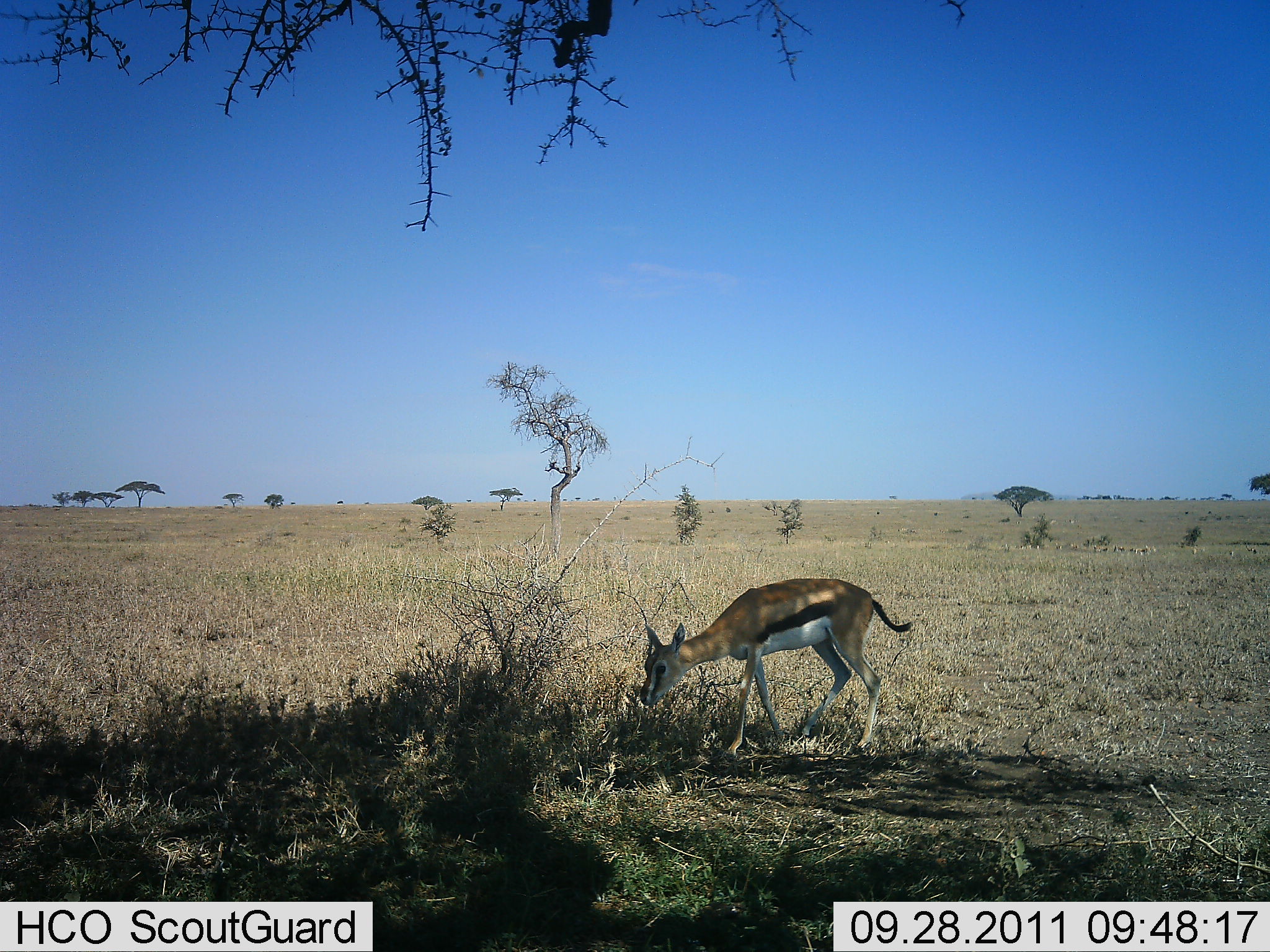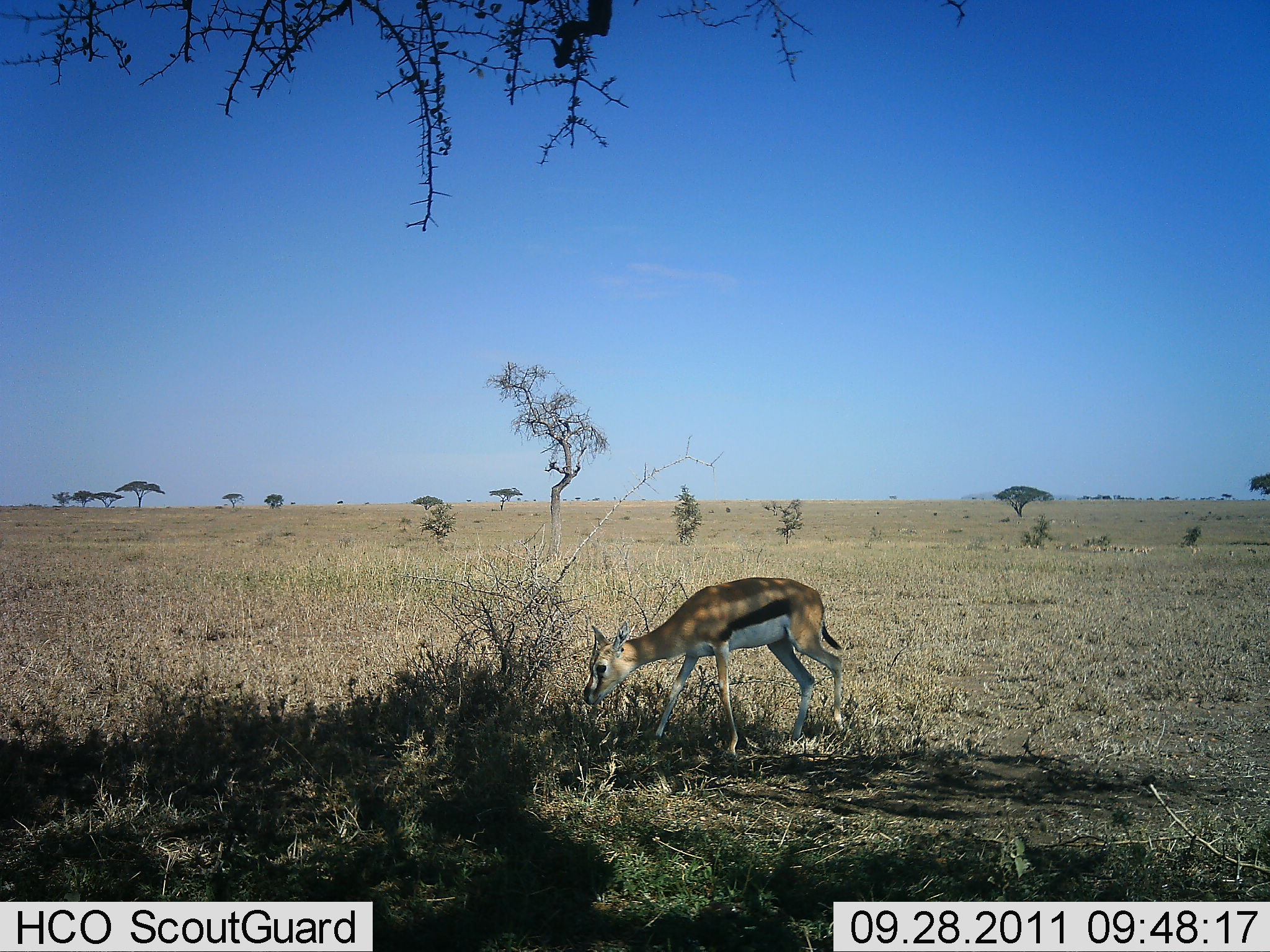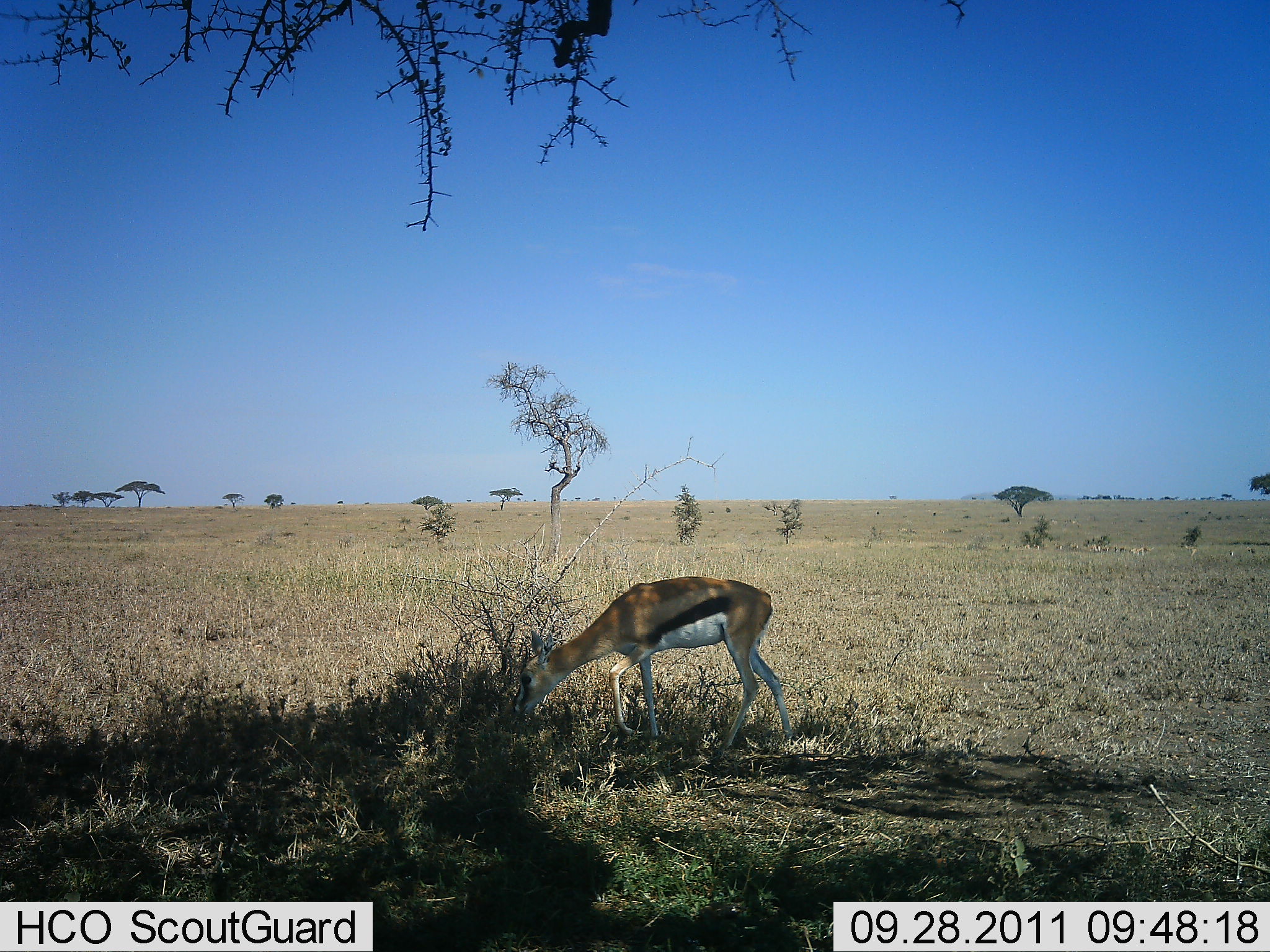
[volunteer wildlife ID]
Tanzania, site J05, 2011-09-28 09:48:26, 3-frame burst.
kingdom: Animalia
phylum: Chordata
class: Mammalia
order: Artiodactyla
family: Bovidae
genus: Eudorcas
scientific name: Eudorcas thomsonii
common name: thomson's gazelle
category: gazellethomsons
Gazellethomsons (thomson's gazelle) (Eudorcas thomsonii), count 1. Behavior (volunteer vote fractions): standing 0%, resting 0%, moving 50%, interacting 0%. Young present (vote fraction): 20%. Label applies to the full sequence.